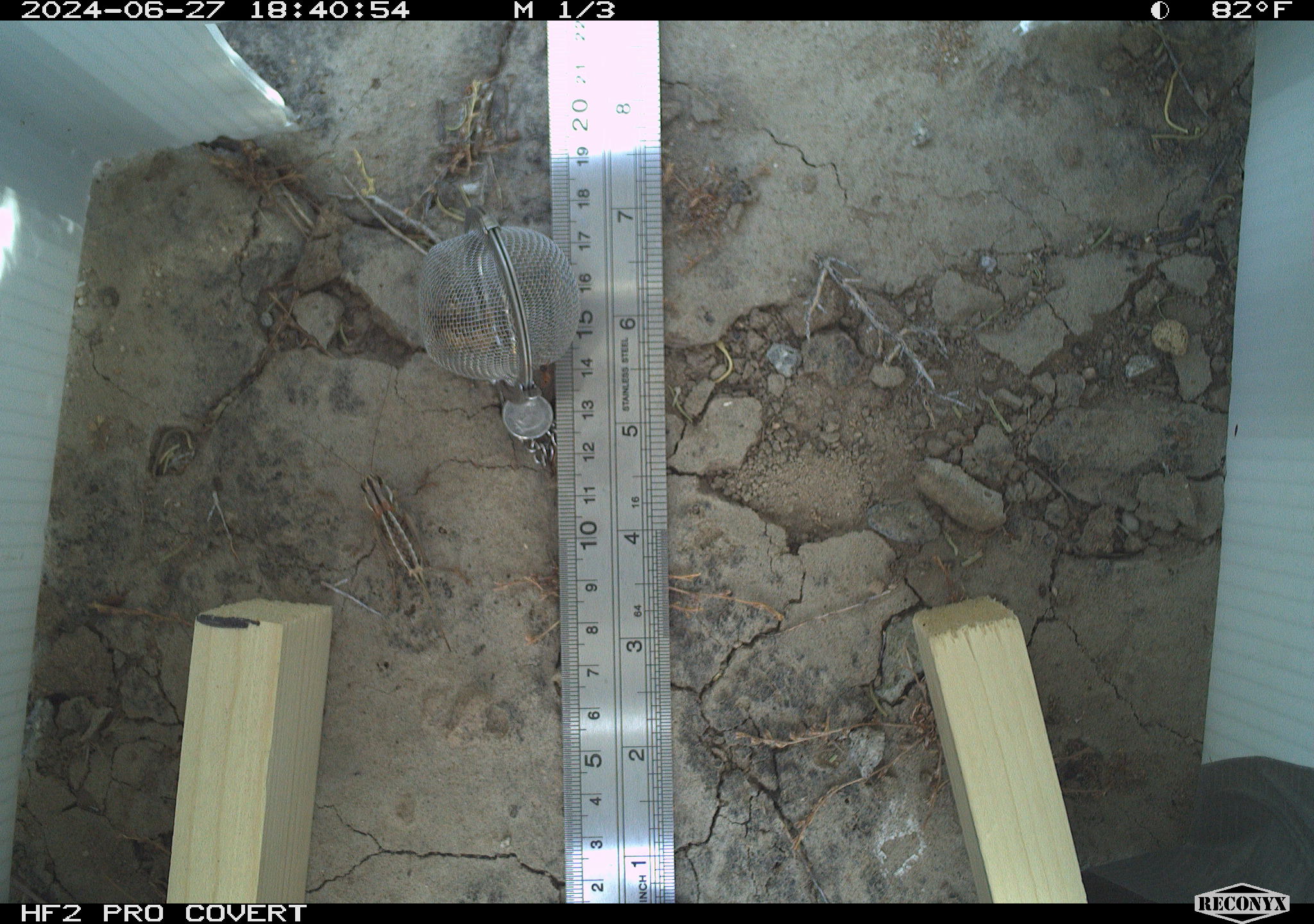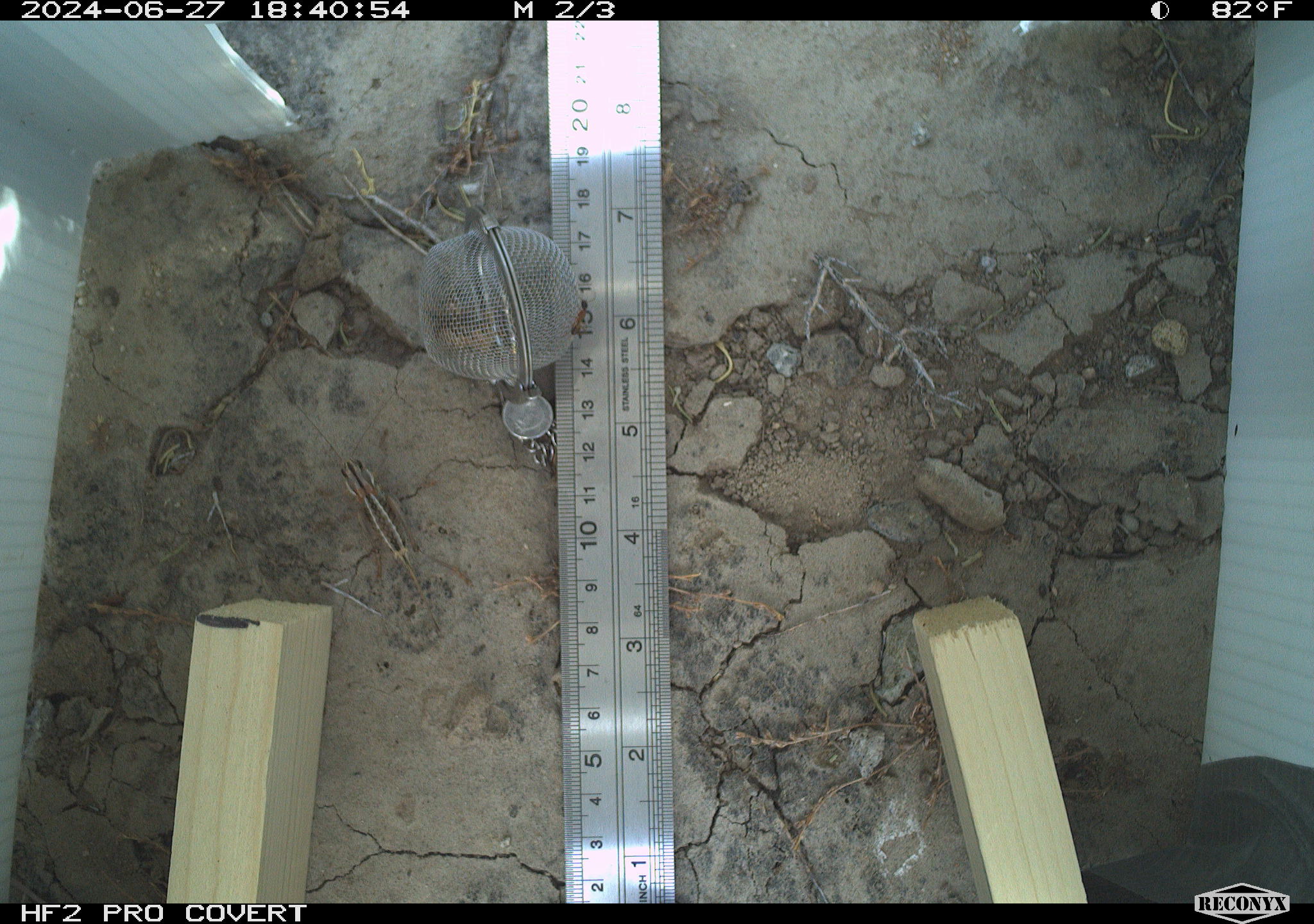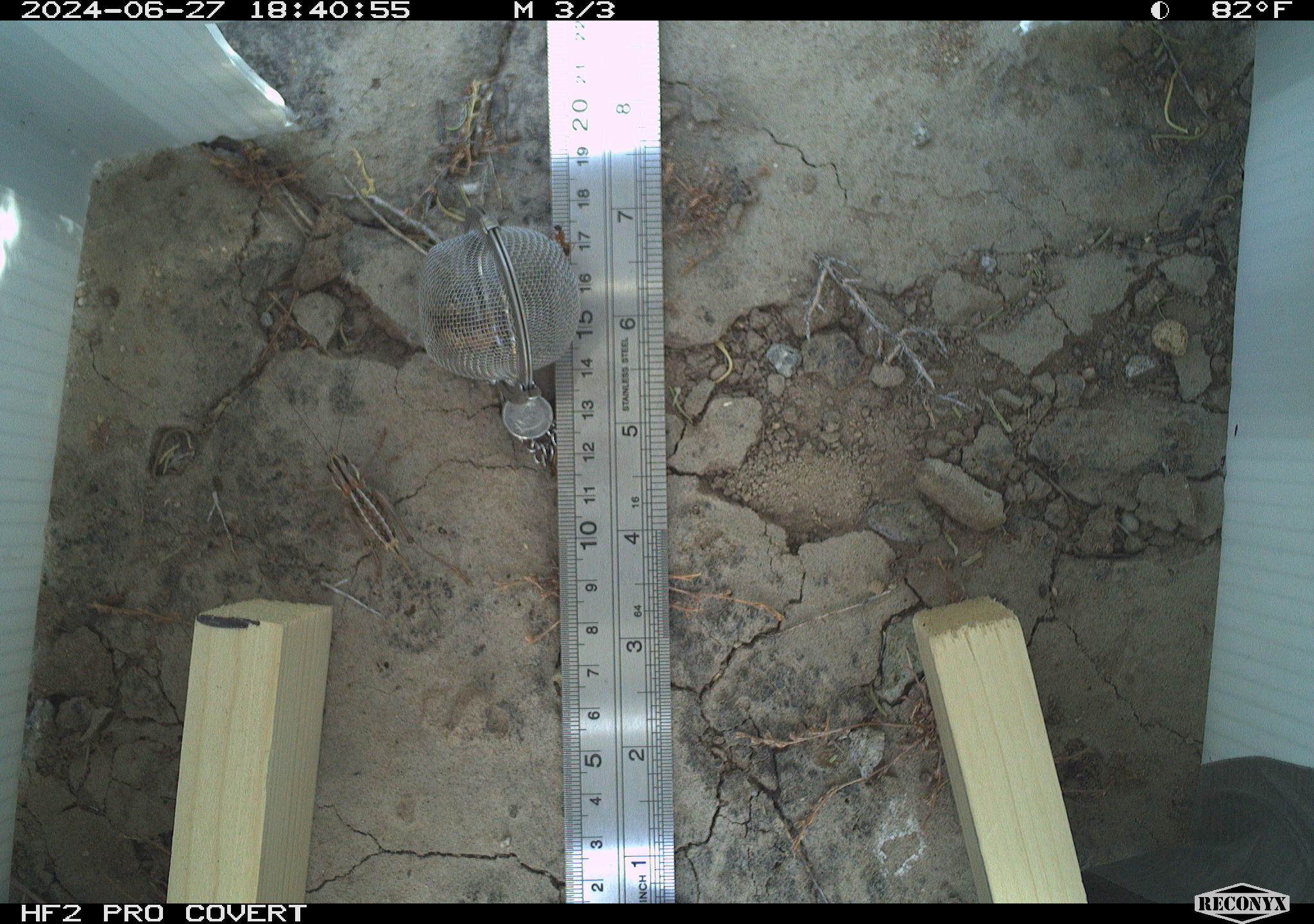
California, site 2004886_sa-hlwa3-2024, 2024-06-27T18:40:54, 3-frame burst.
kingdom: Animalia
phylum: Arthropoda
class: Insecta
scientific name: Insecta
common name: insect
Insect (Insecta).